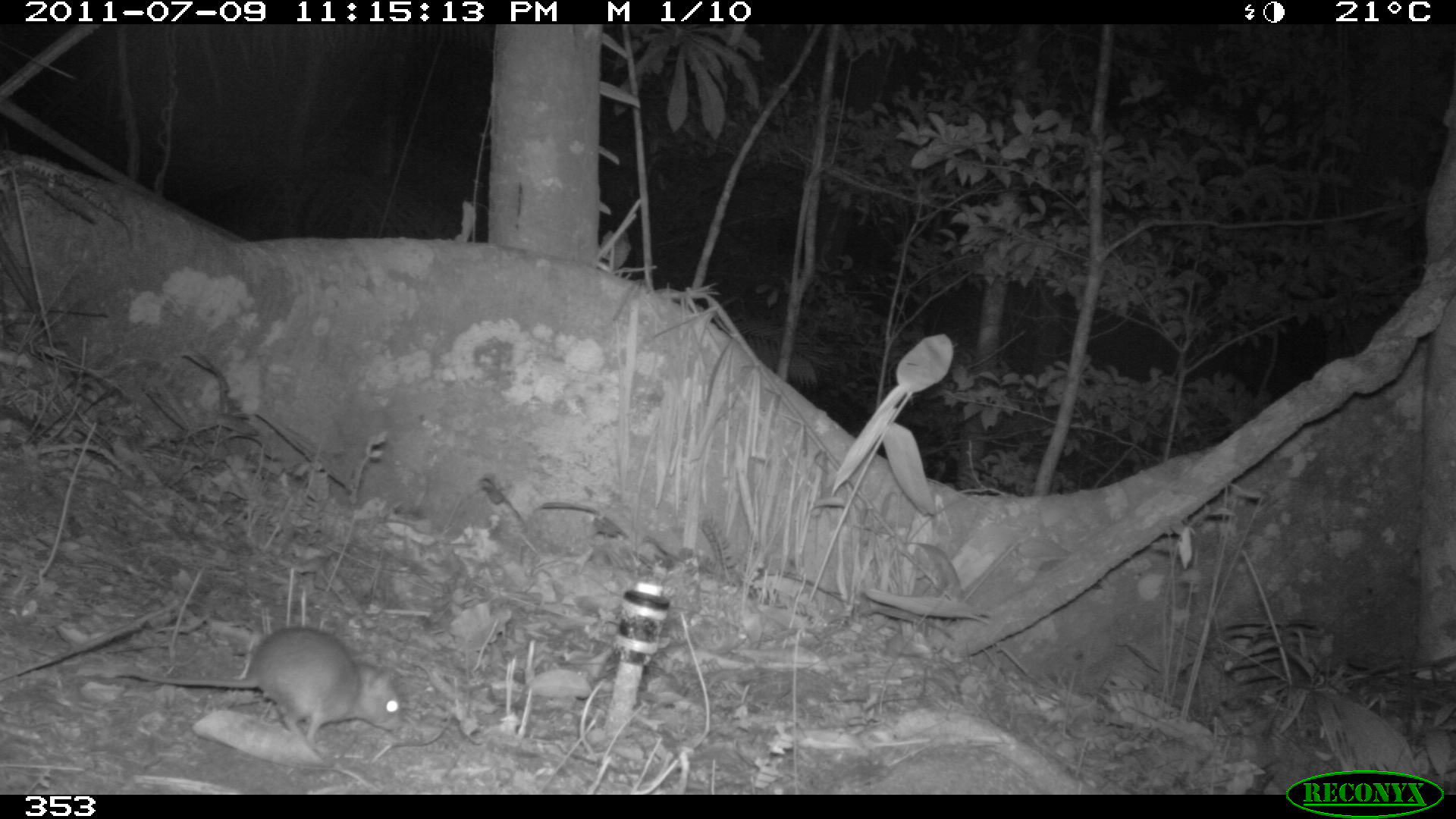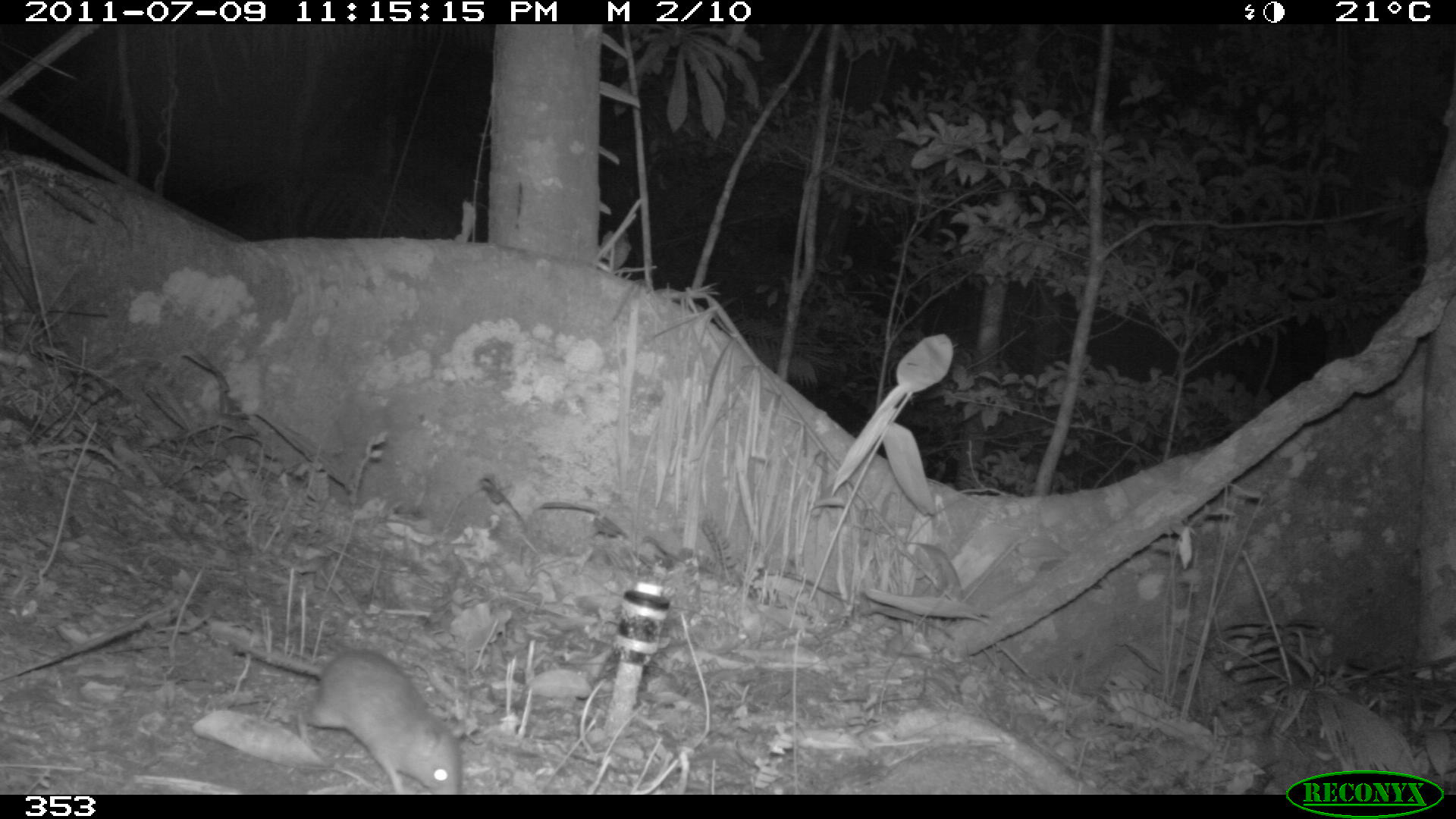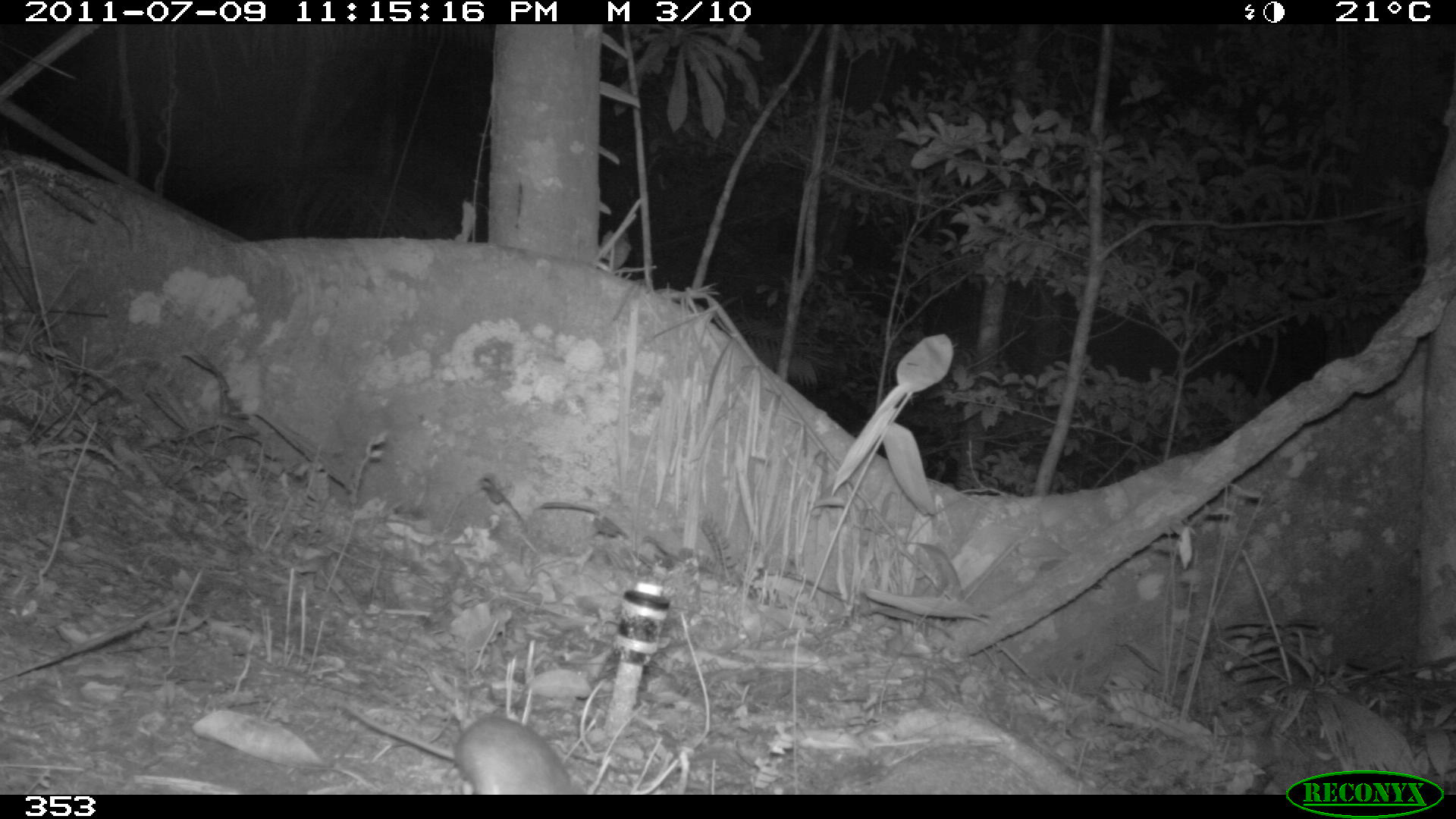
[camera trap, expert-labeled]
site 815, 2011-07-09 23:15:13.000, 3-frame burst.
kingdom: Animalia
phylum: Chordata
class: Mammalia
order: Rodentia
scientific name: Rodentia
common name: rodents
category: unknown rodent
Unknown rodent (rodents) (Rodentia).